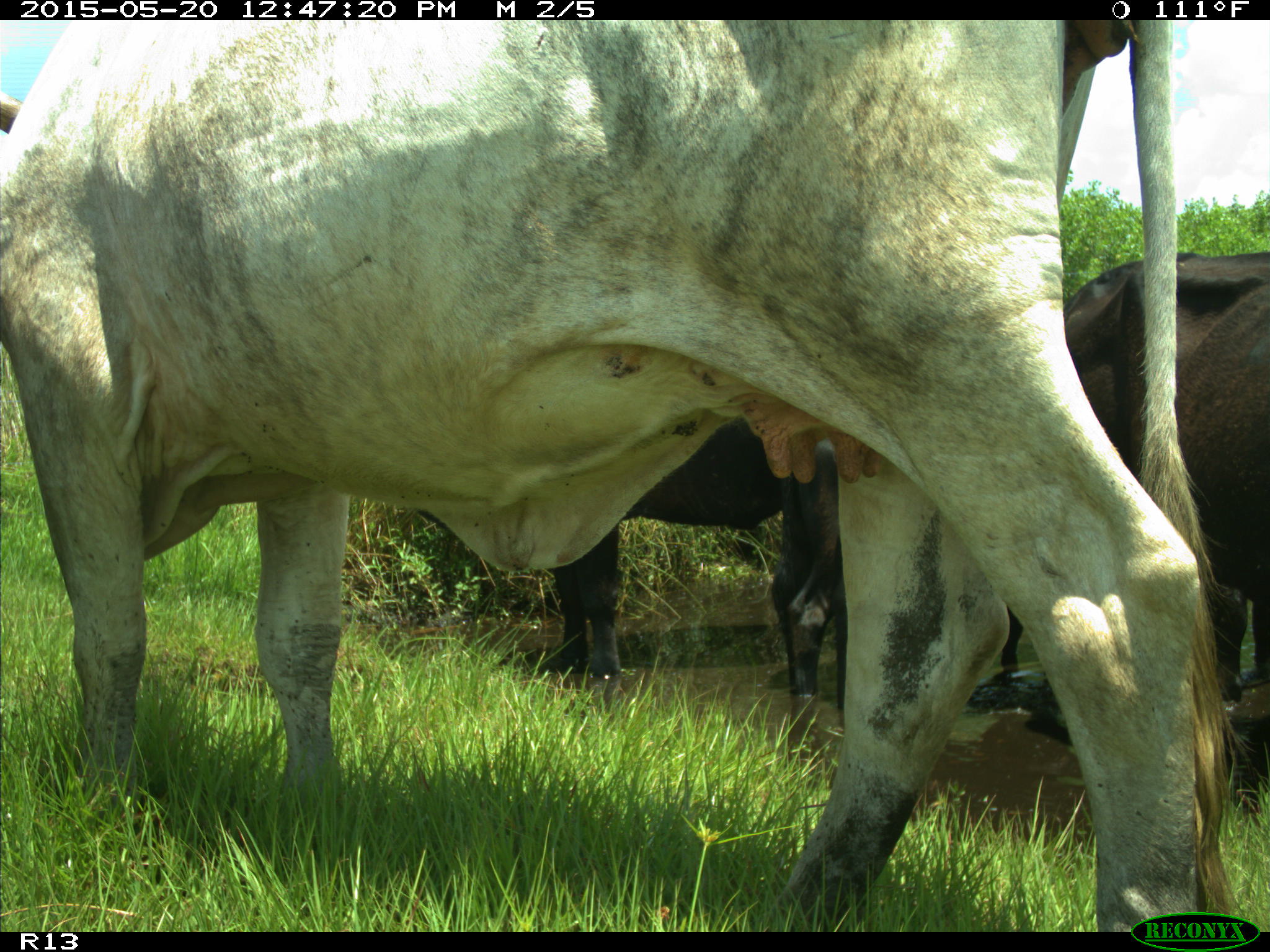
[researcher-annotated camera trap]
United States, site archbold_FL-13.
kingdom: Animalia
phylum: Chordata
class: Mammalia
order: Artiodactyla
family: Bovidae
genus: Bos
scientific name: Bos taurus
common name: domestic cow